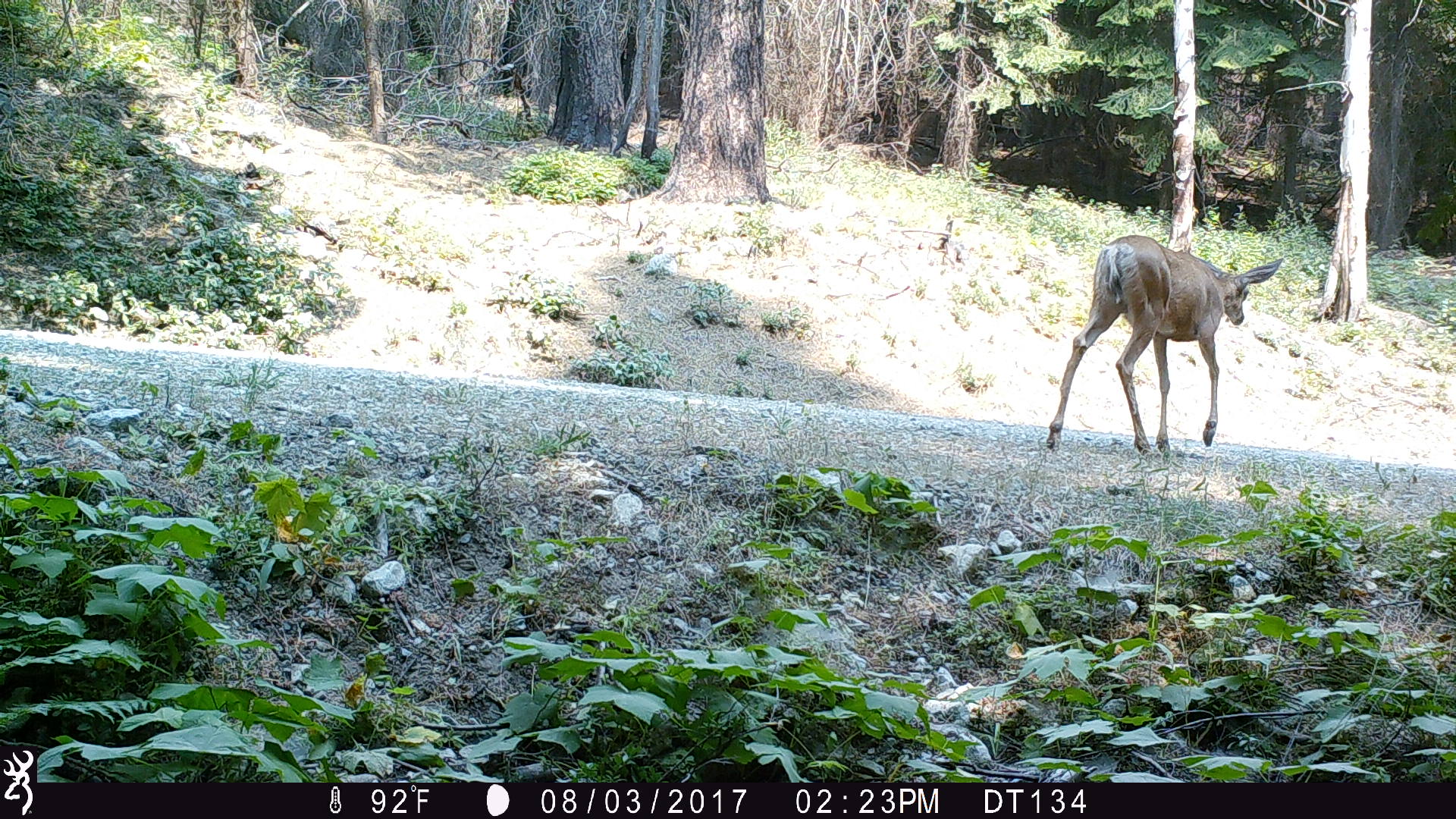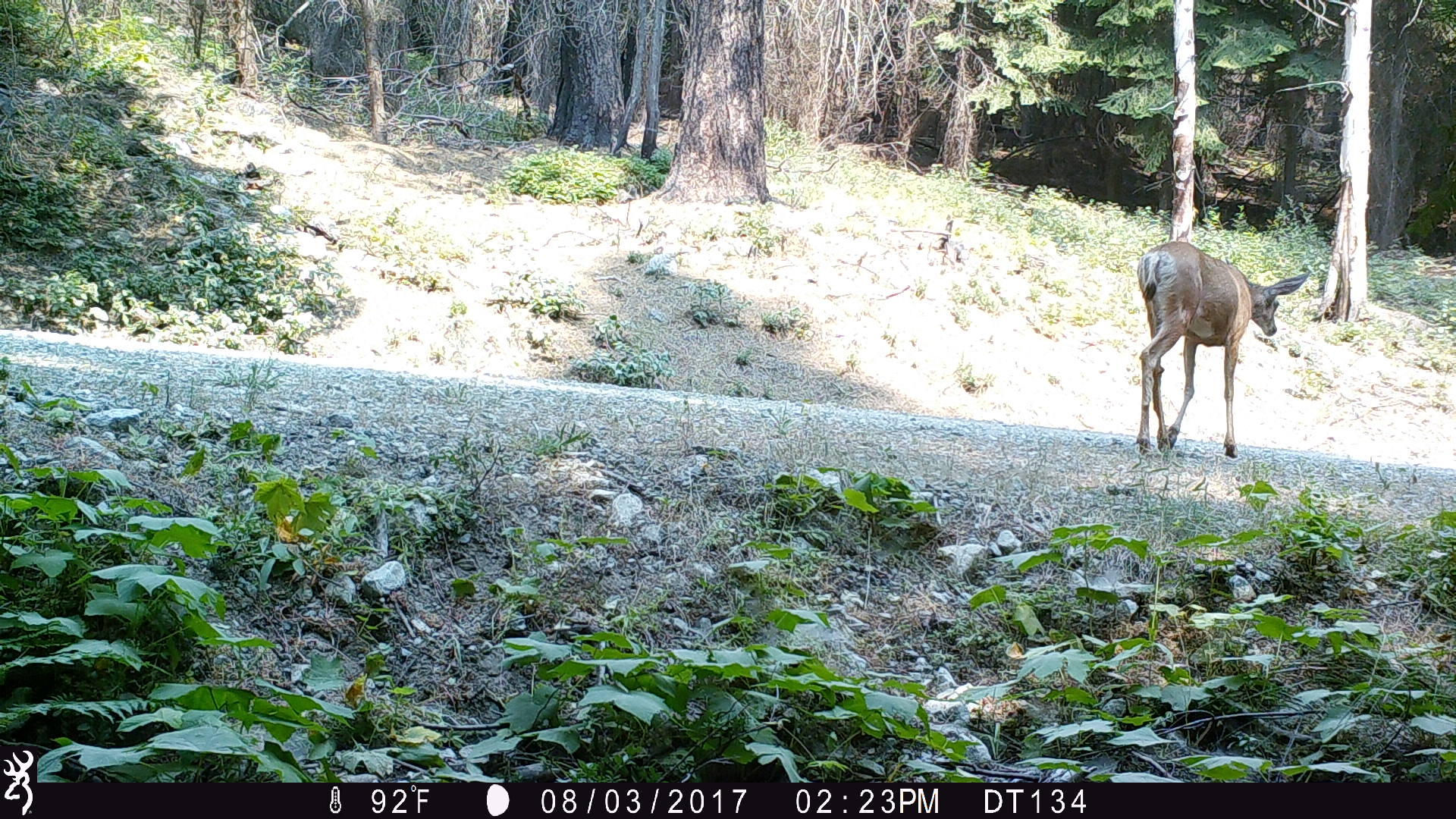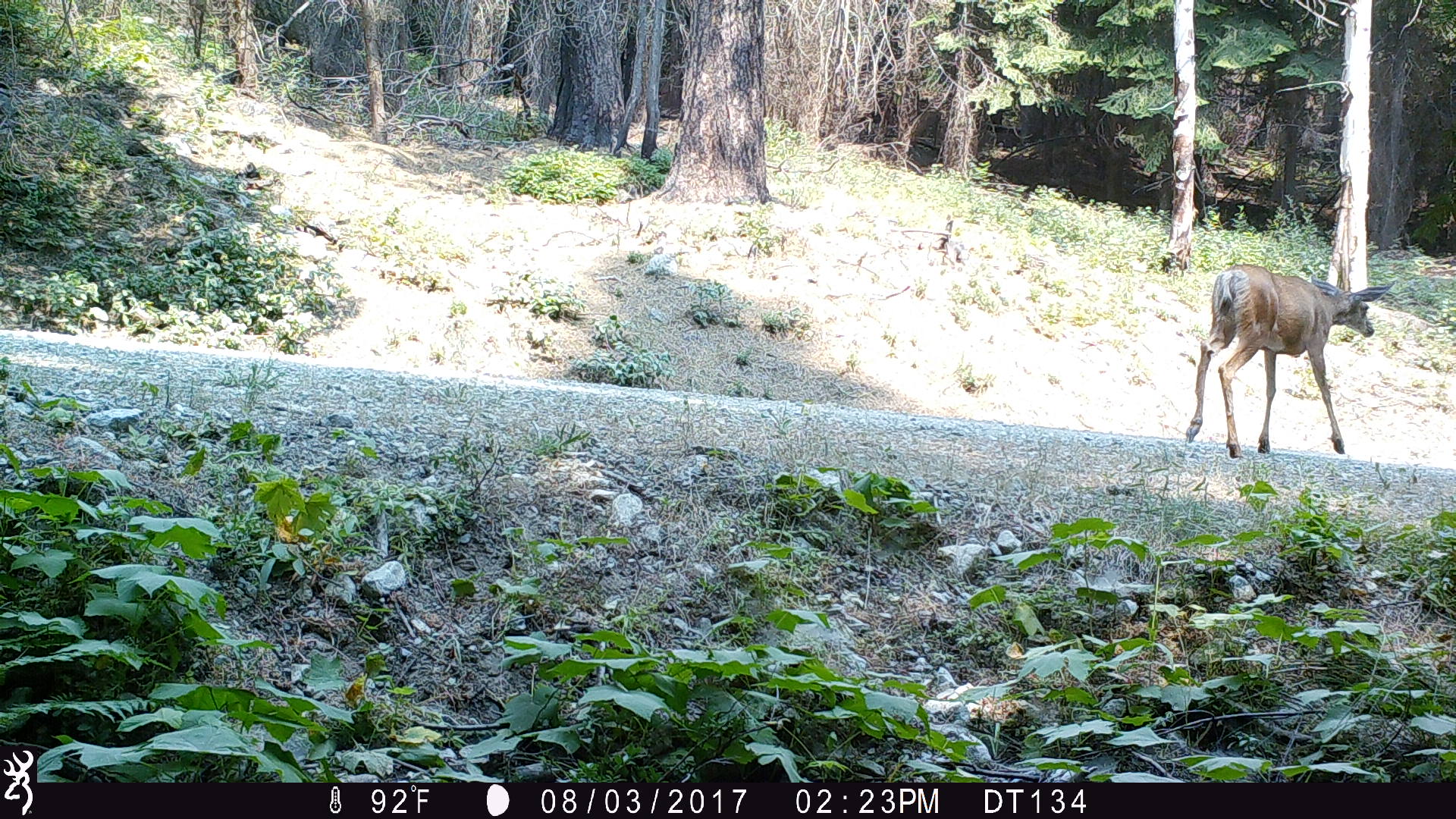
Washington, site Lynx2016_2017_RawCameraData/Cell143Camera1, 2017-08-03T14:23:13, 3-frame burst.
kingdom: Animalia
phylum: Chordata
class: Mammalia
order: Artiodactyla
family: Cervidae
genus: Odocoileus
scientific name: Odocoileus hemionus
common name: mule deer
Odocoileus hemionus (mule deer). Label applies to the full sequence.